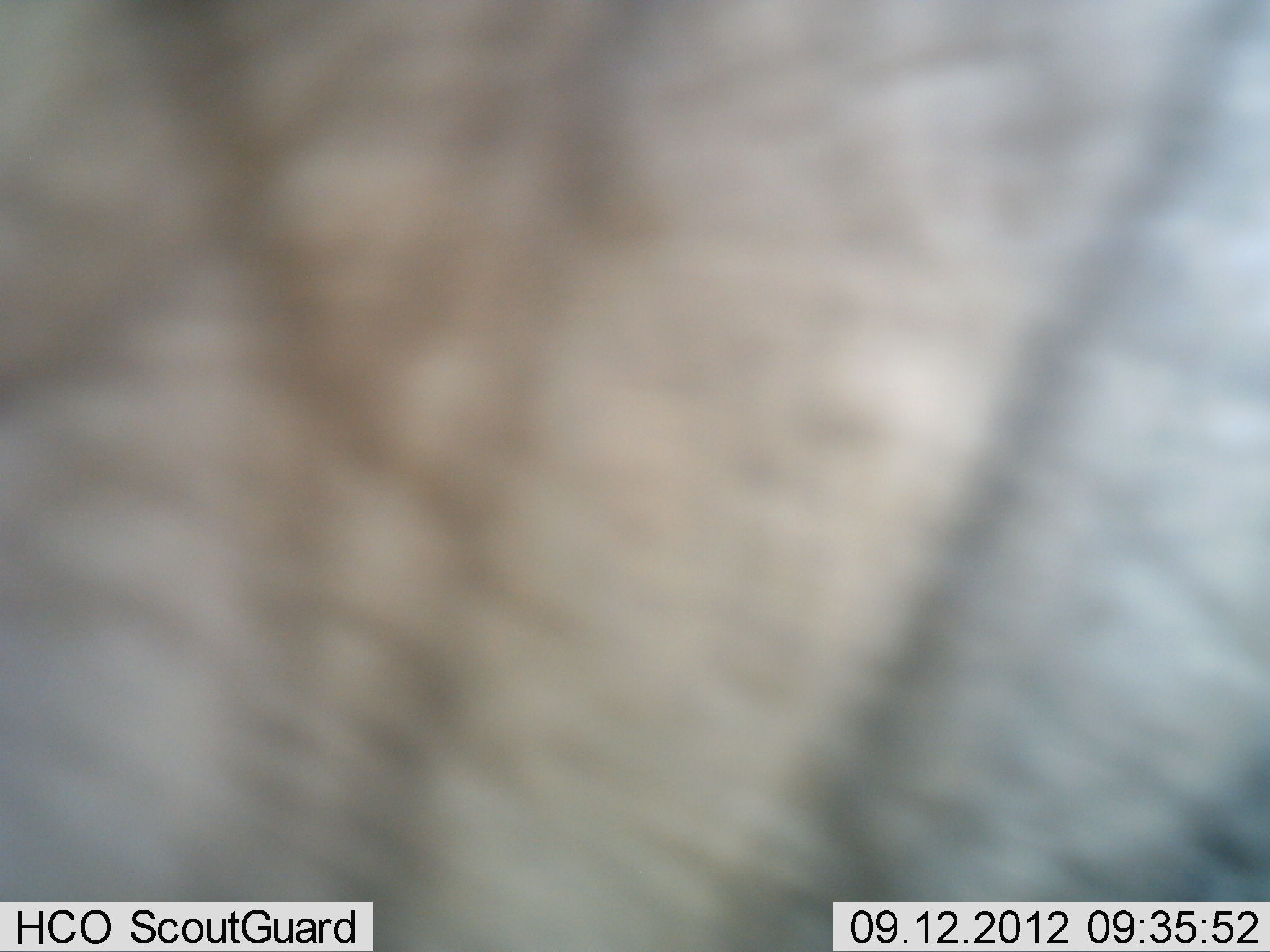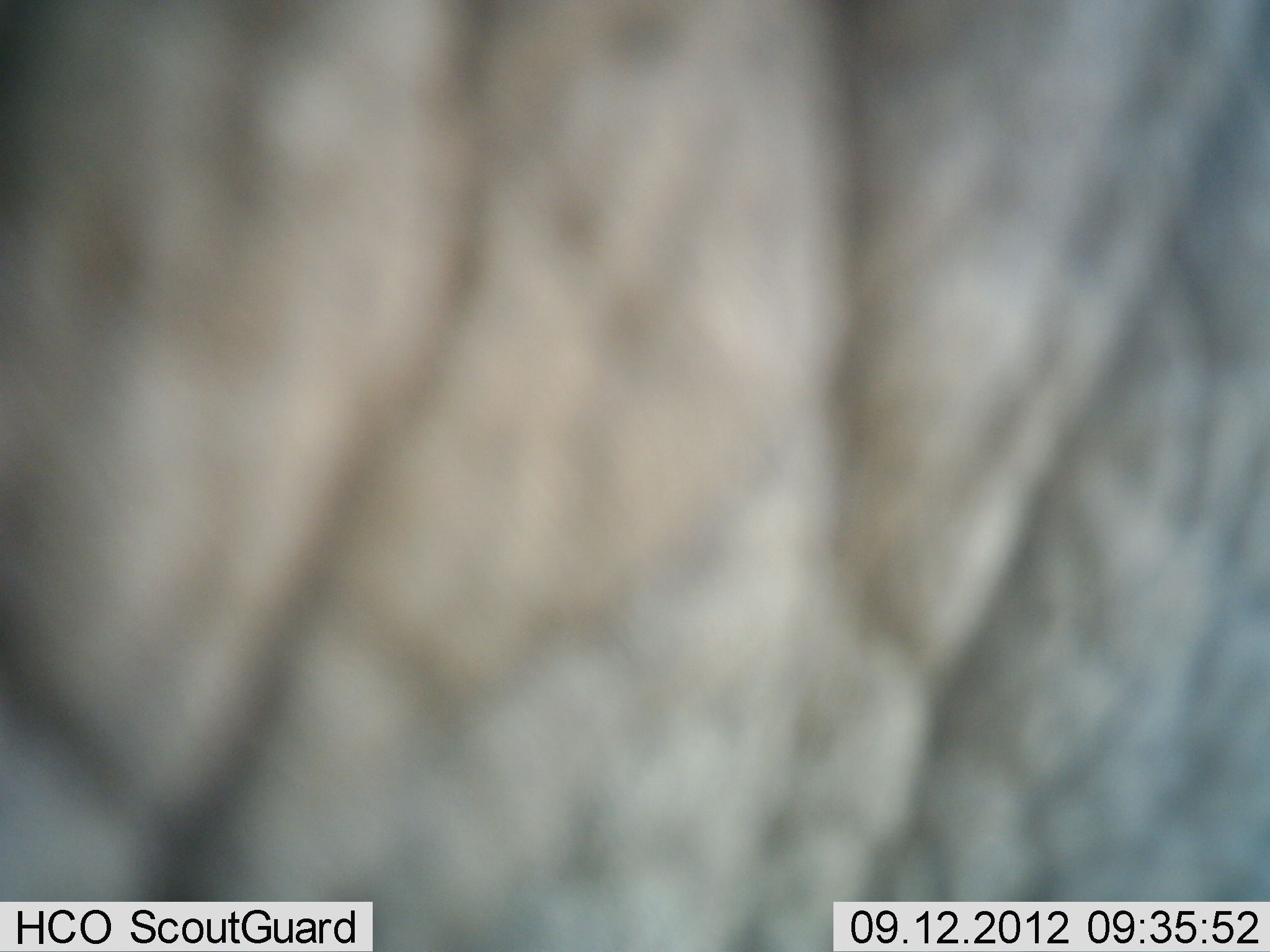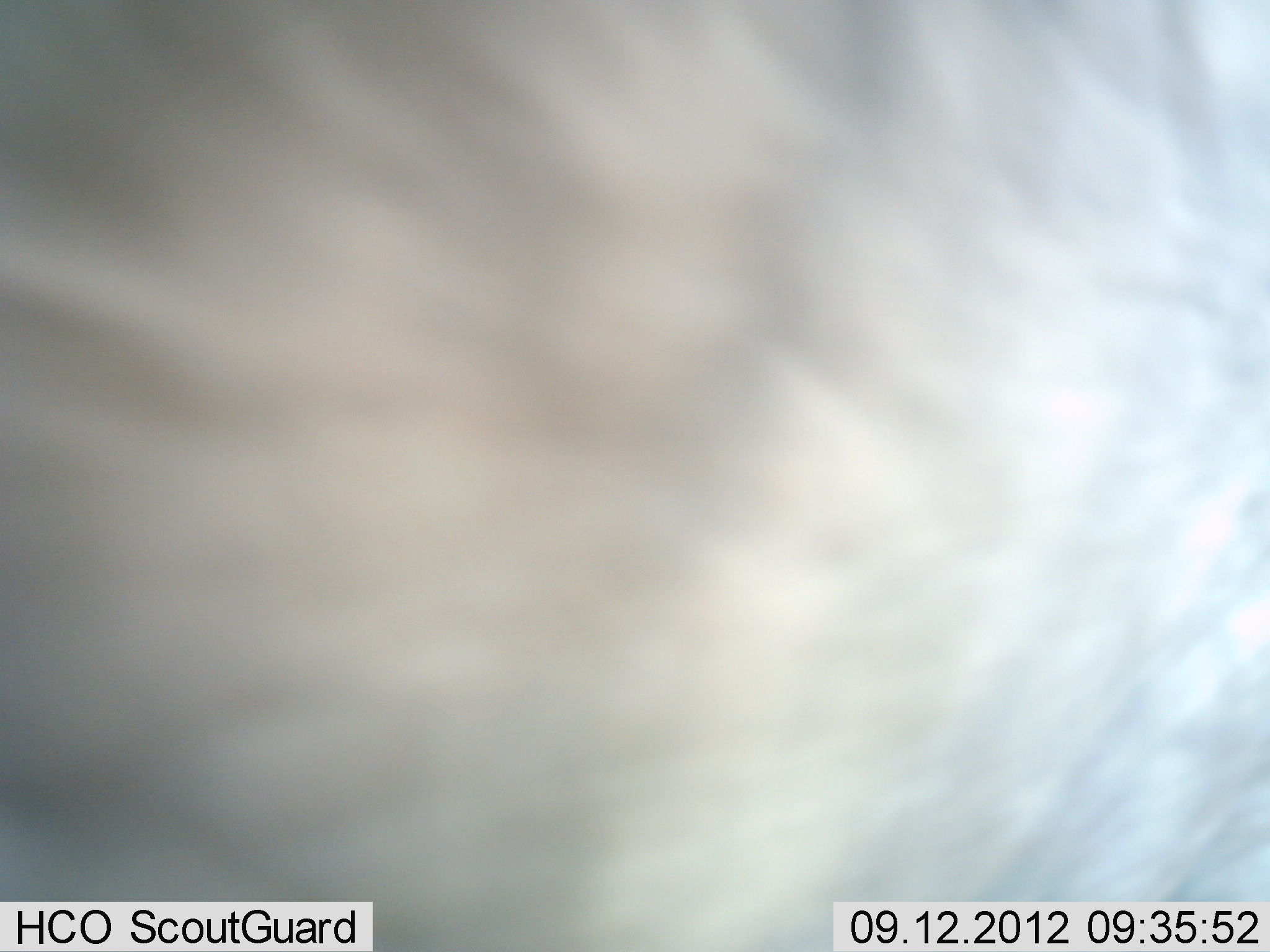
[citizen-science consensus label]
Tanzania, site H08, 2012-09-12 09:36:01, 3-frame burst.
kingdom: Animalia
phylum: Chordata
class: Mammalia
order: Proboscidea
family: Elephantidae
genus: Loxodonta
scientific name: Loxodonta africana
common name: african bush elephant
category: elephant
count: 1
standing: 40%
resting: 10%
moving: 40%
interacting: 10%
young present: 0%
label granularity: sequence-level